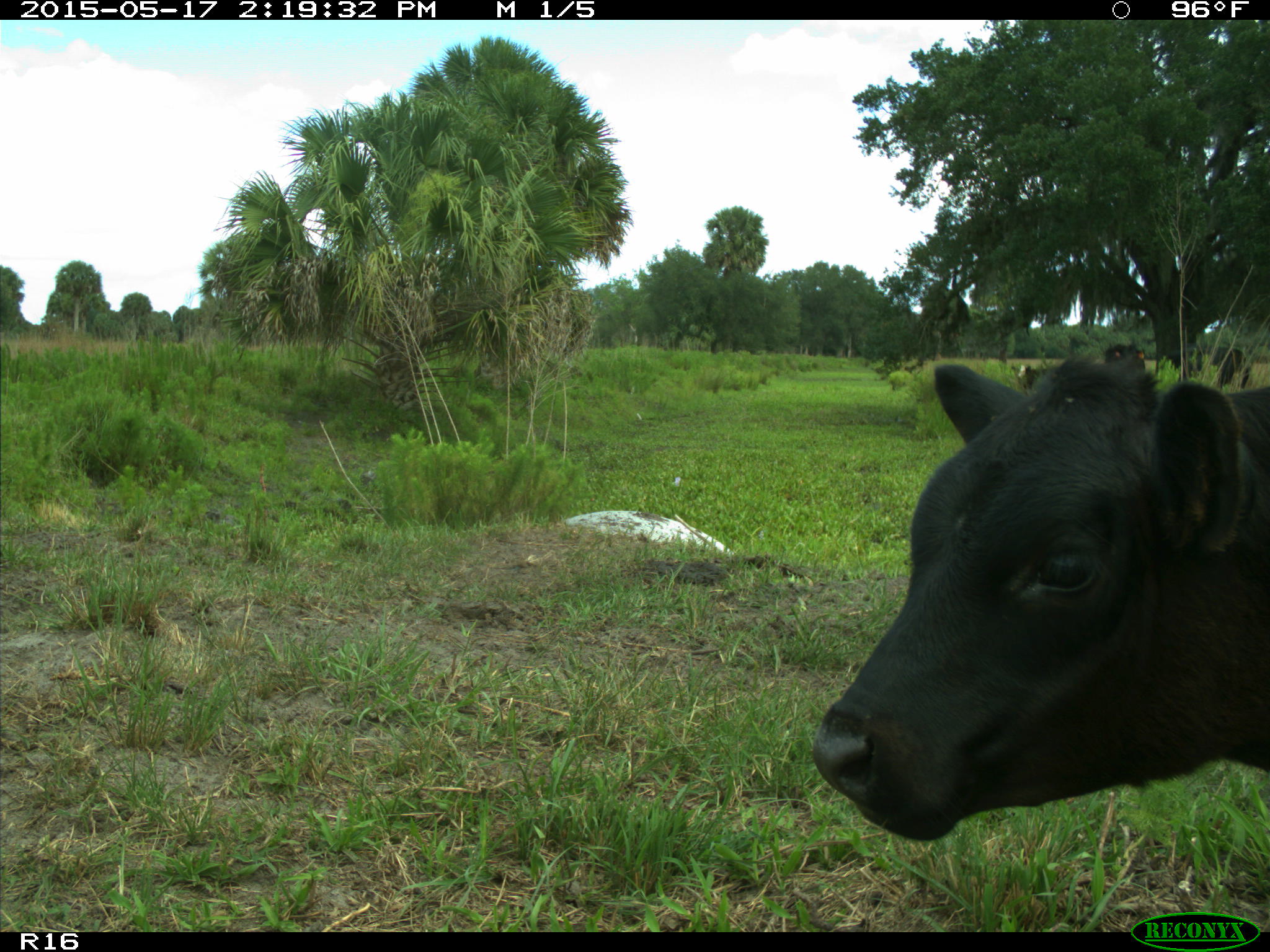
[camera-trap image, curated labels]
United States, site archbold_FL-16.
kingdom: Animalia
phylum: Chordata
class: Mammalia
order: Artiodactyla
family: Bovidae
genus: Bos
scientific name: Bos taurus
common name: domestic cow